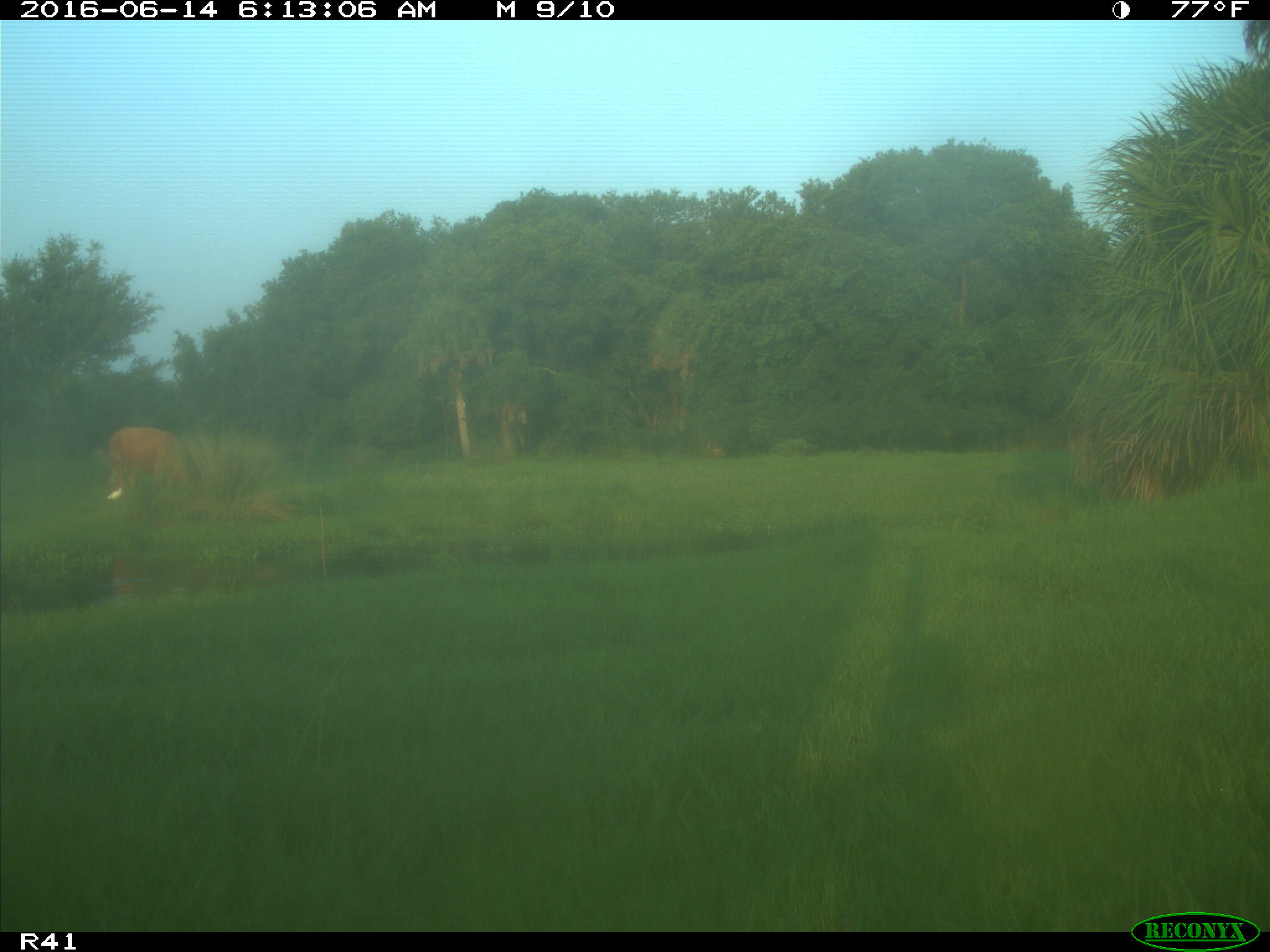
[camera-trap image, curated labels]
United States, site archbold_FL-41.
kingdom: Animalia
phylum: Chordata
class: Mammalia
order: Artiodactyla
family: Bovidae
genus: Bos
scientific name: Bos taurus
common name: domestic cow